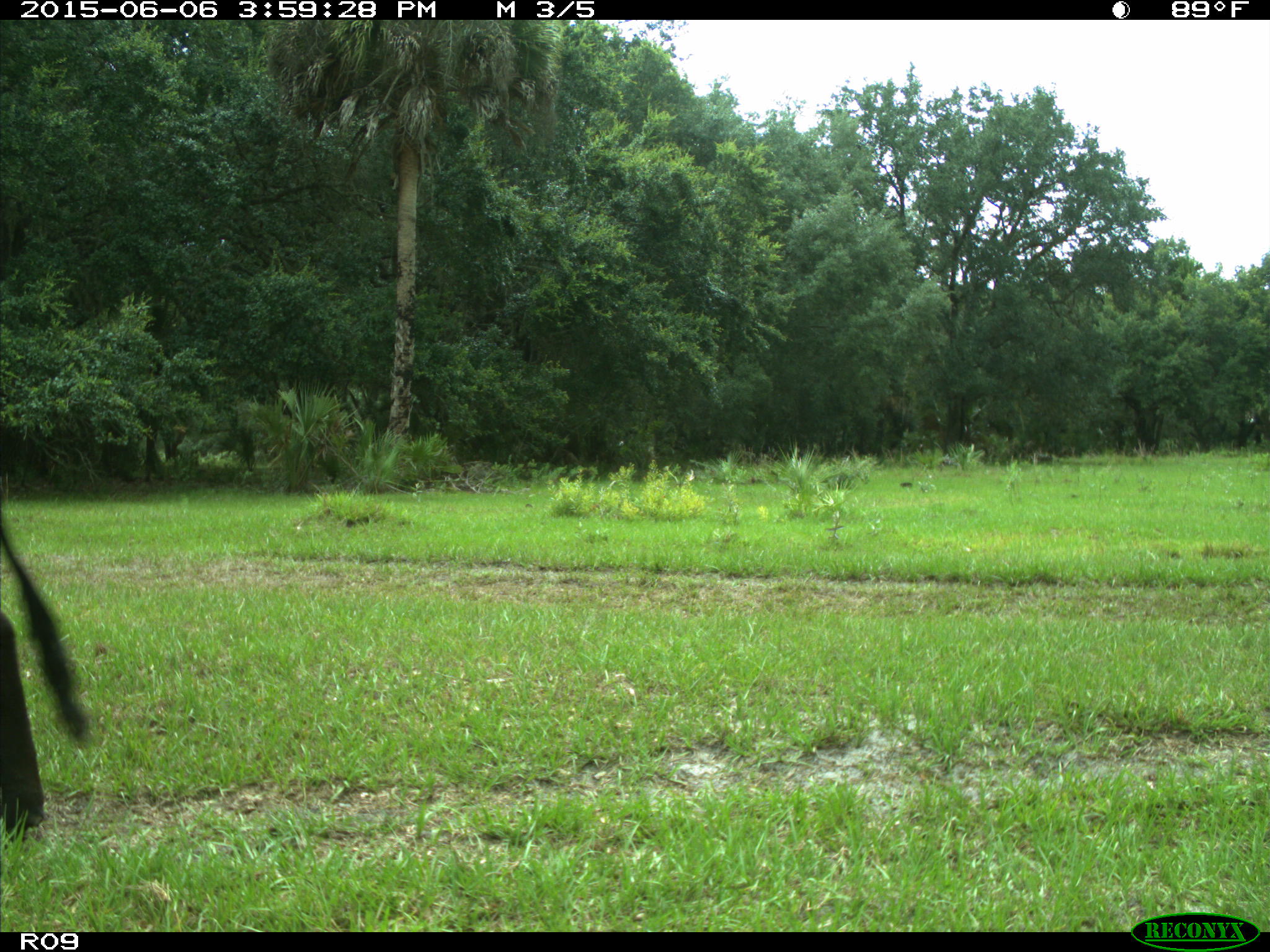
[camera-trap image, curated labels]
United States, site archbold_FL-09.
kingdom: Animalia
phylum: Chordata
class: Mammalia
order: Artiodactyla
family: Bovidae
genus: Bos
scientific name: Bos taurus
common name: domestic cow